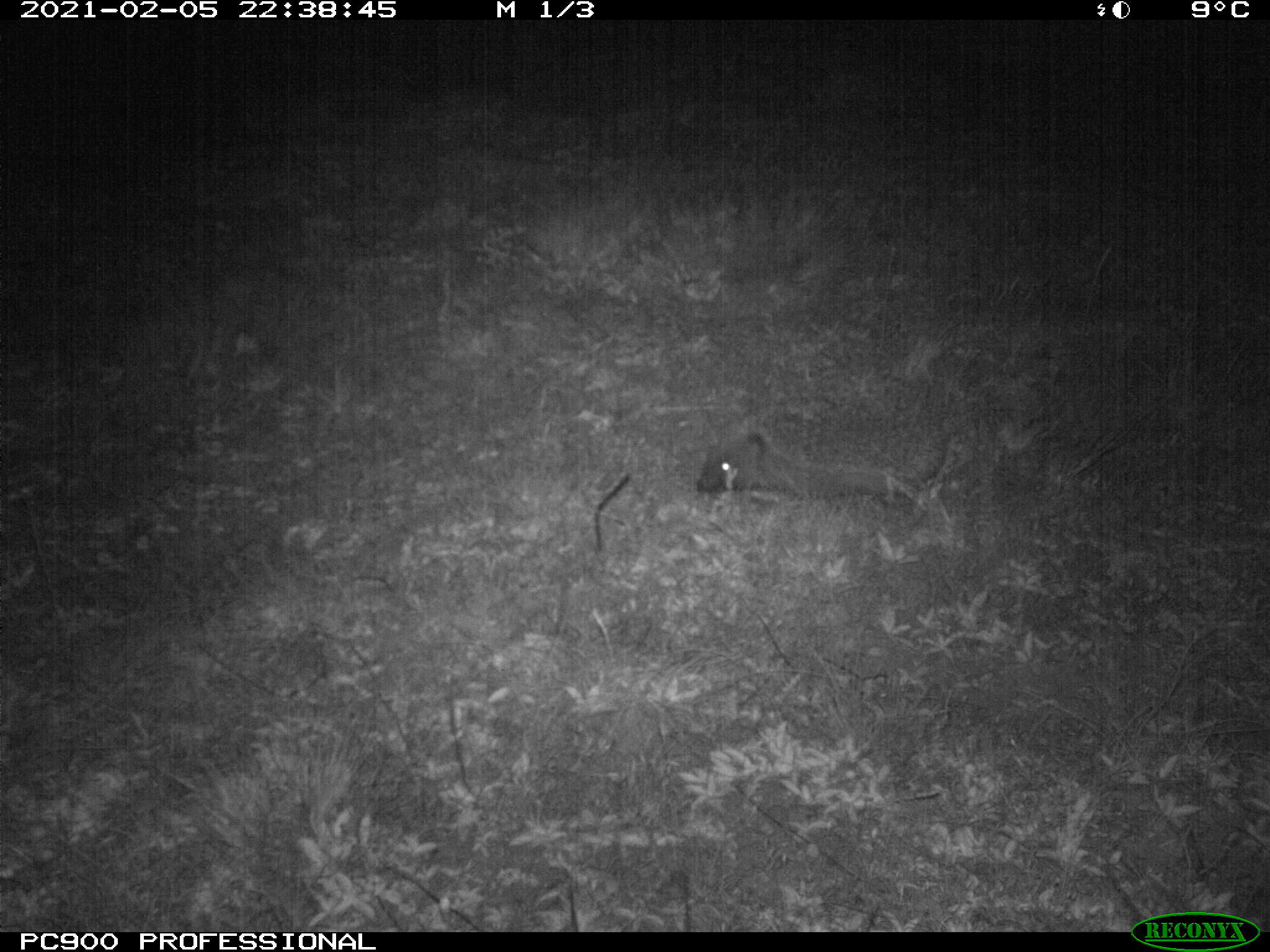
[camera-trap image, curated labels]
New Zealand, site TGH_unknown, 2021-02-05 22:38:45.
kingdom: Animalia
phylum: Chordata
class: Mammalia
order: Eulipotyphla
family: Erinaceidae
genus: Erinaceus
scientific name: Erinaceus europaeus europaeus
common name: european hedgehog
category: hedgehog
Hedgehog (european hedgehog) (Erinaceus europaeus europaeus).